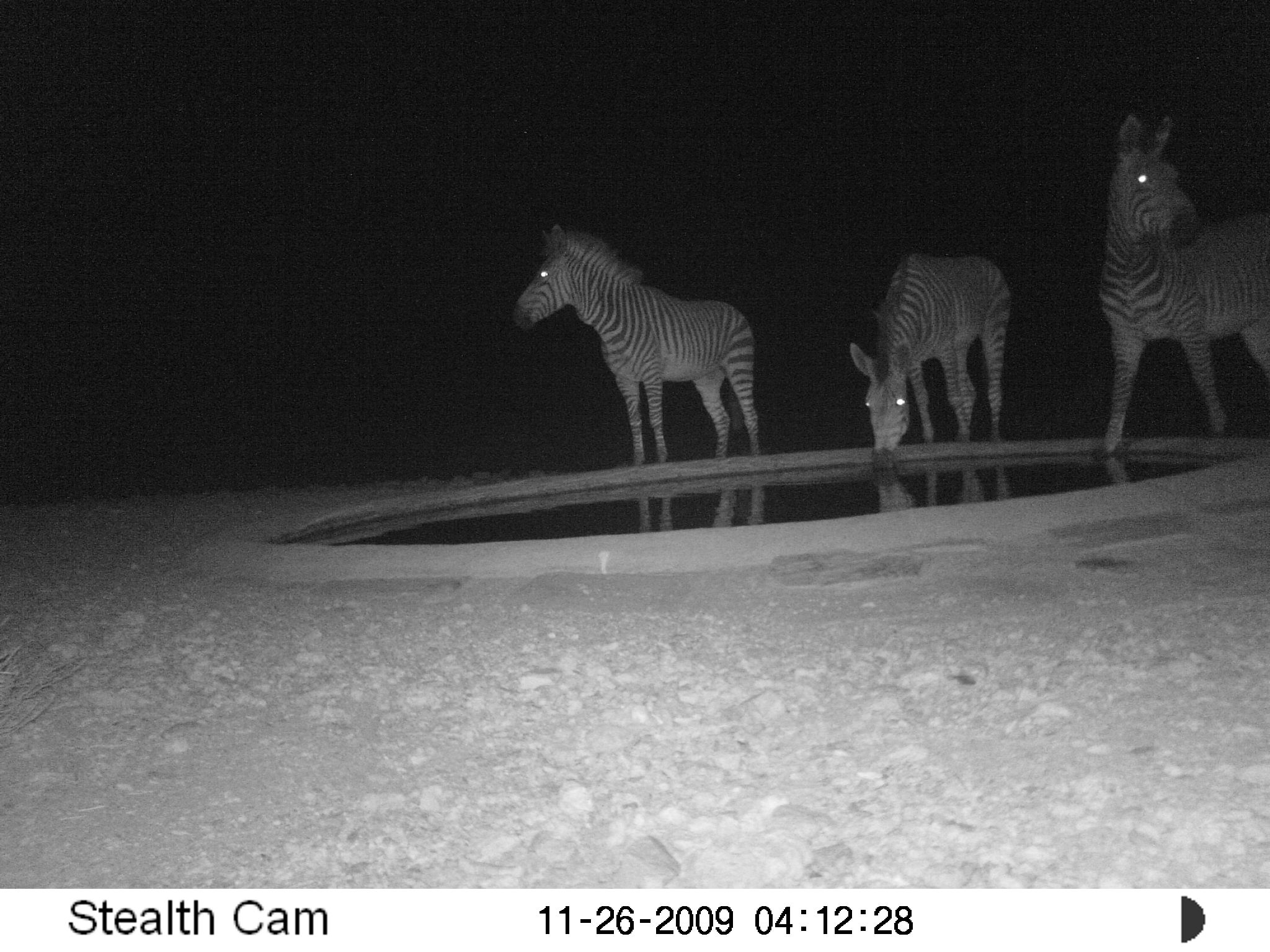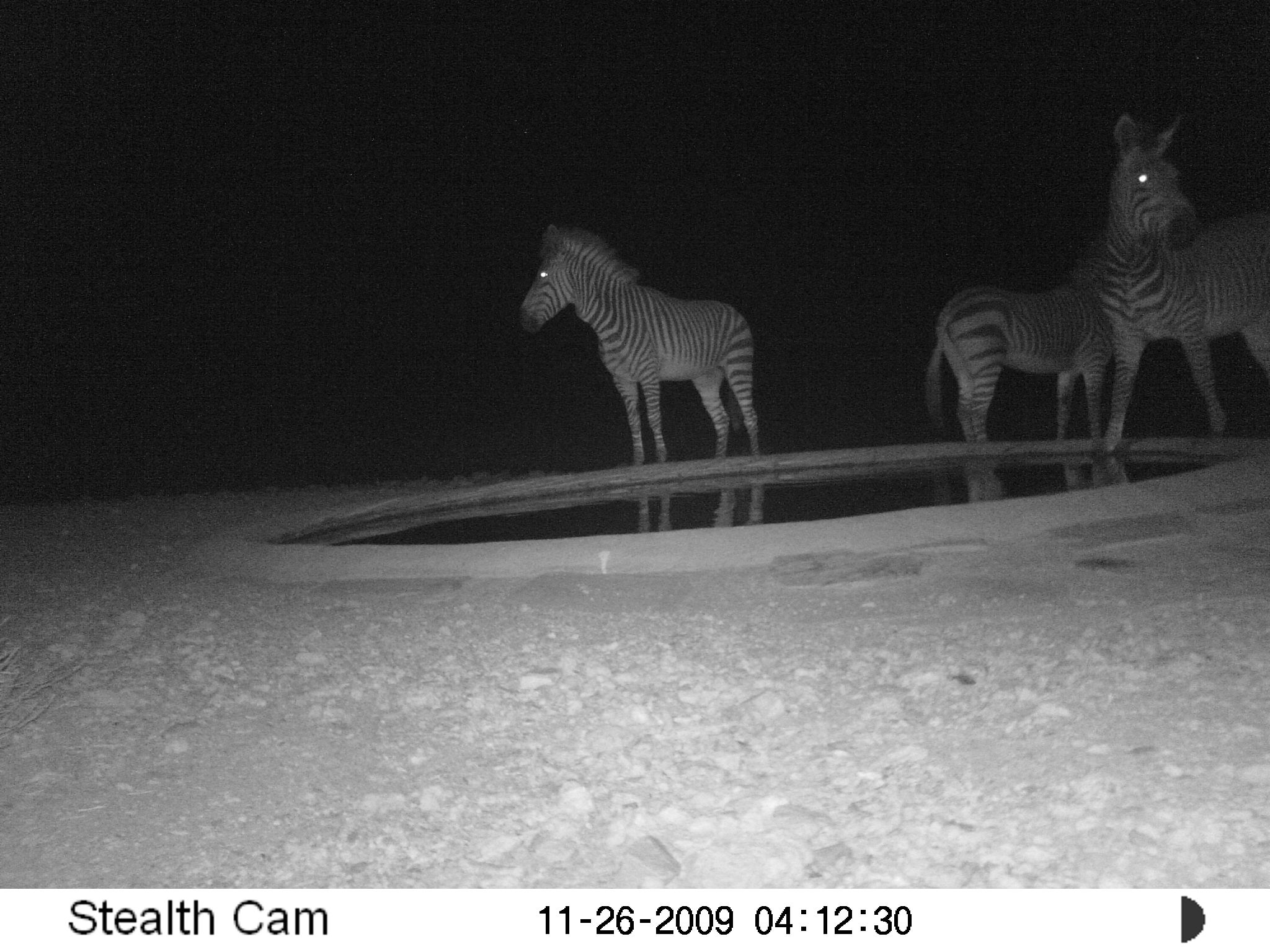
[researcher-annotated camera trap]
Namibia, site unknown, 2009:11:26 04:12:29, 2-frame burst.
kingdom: Animalia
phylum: Chordata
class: Mammalia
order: Perissodactyla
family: Equidae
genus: Equus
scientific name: Equus zebra hartmannae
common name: hartmann's mountain zebra